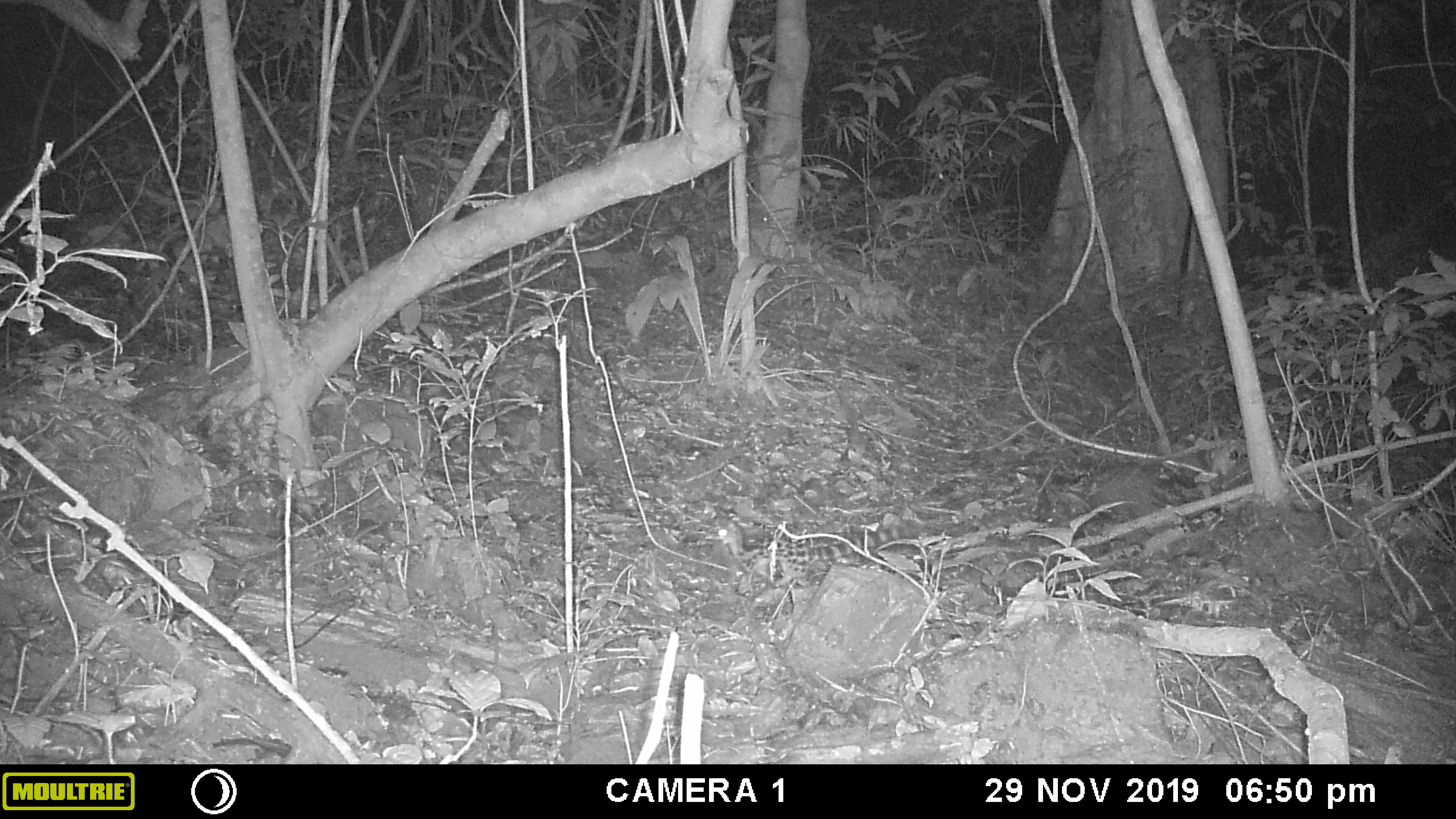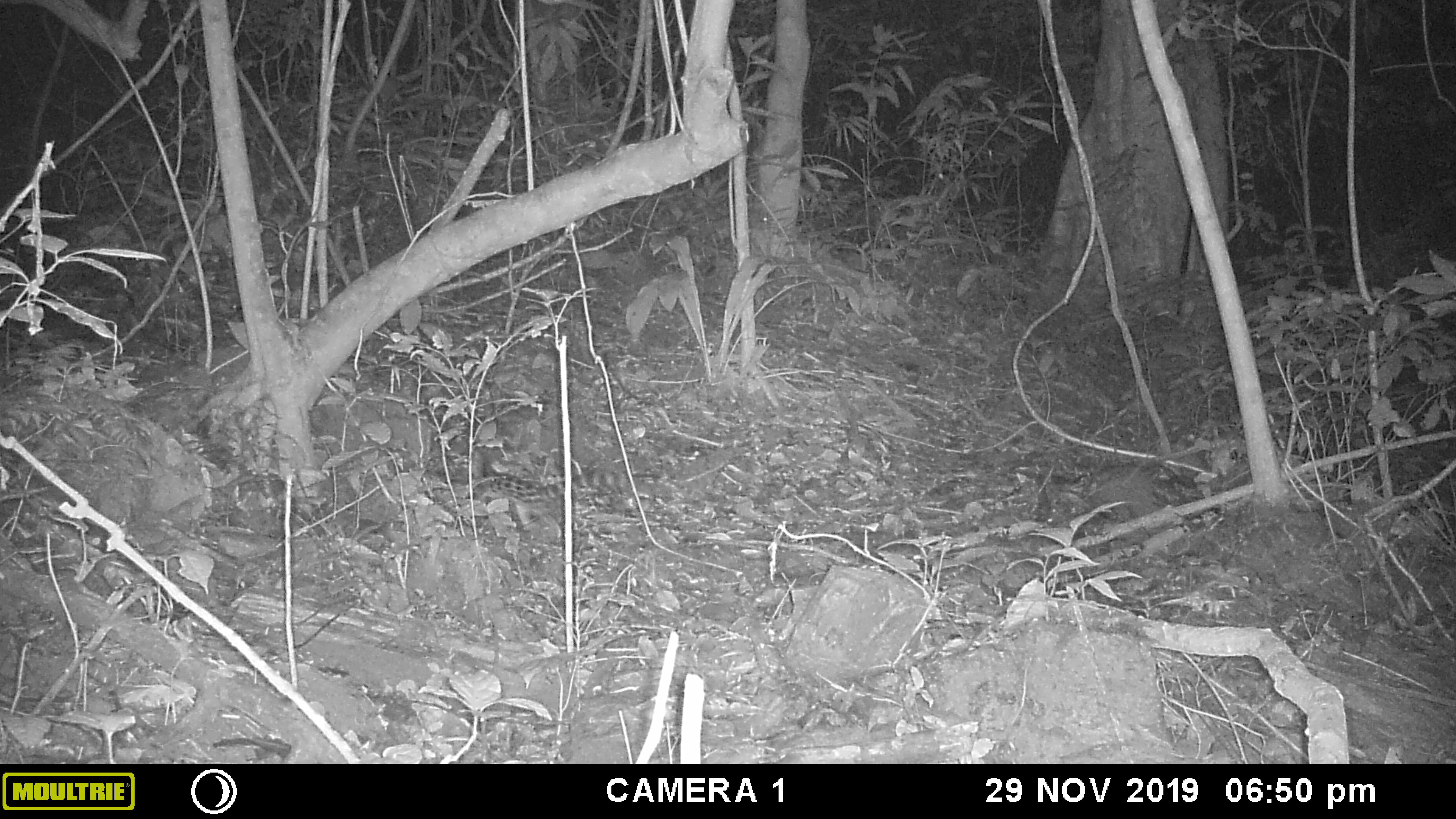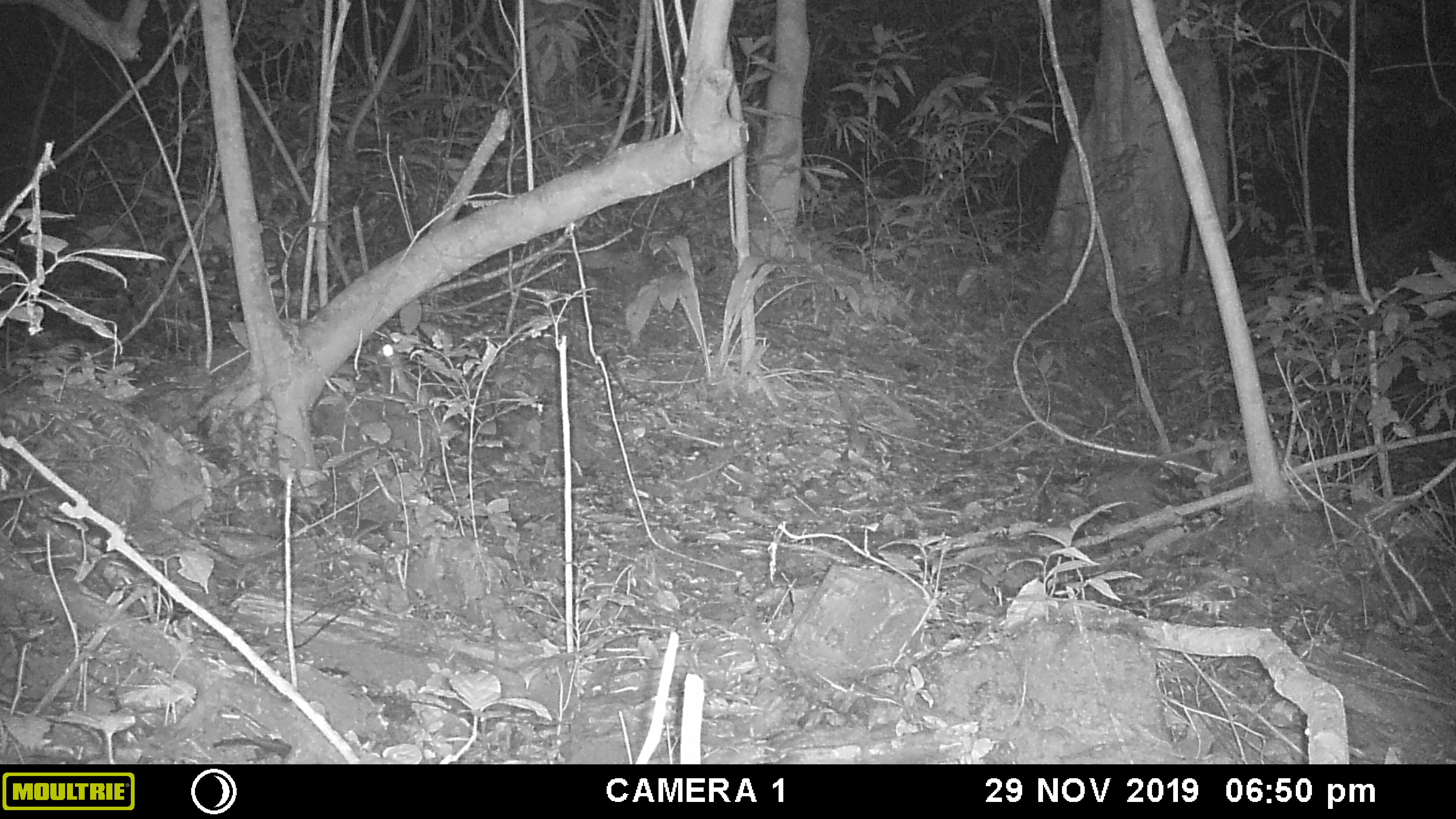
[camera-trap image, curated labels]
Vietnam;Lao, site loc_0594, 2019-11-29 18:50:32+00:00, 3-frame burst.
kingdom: Animalia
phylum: Chordata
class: Mammalia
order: Carnivora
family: Prionodontidae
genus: Prionodon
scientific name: Prionodon pardicolor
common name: spotted linsang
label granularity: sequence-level